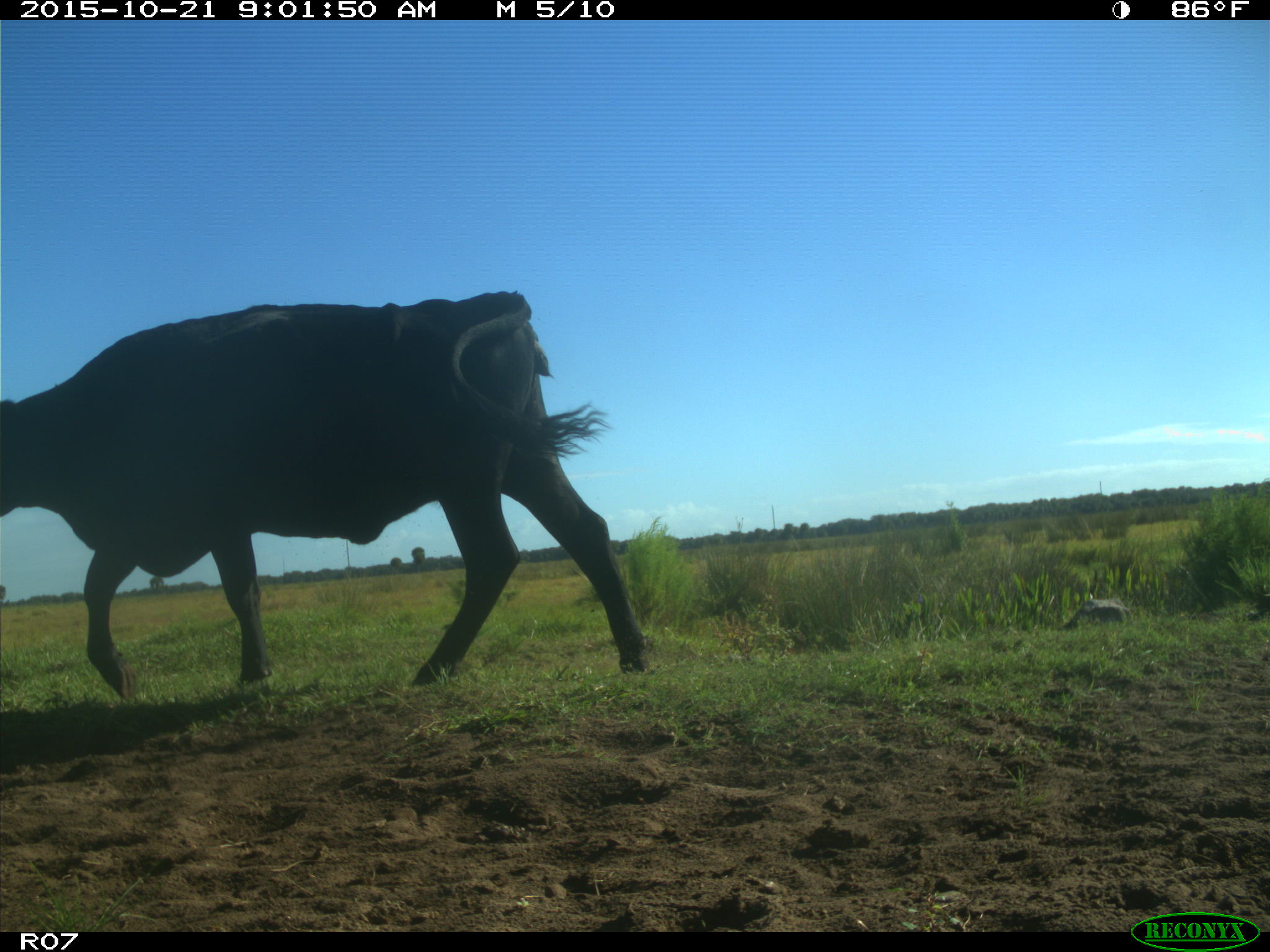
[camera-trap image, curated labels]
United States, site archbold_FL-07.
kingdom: Animalia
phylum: Chordata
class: Mammalia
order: Artiodactyla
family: Bovidae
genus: Bos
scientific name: Bos taurus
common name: domestic cow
Bos taurus (domestic cow).